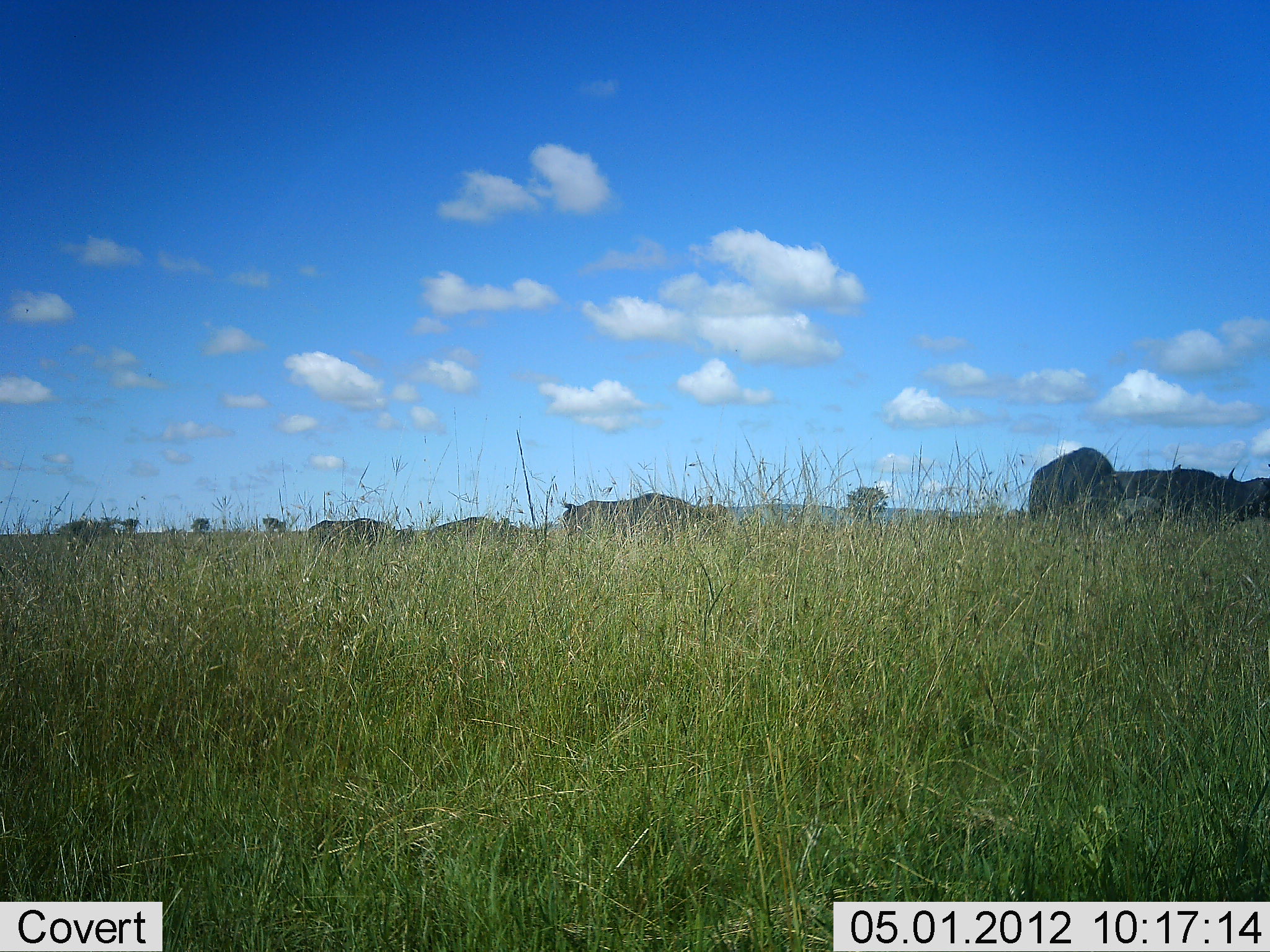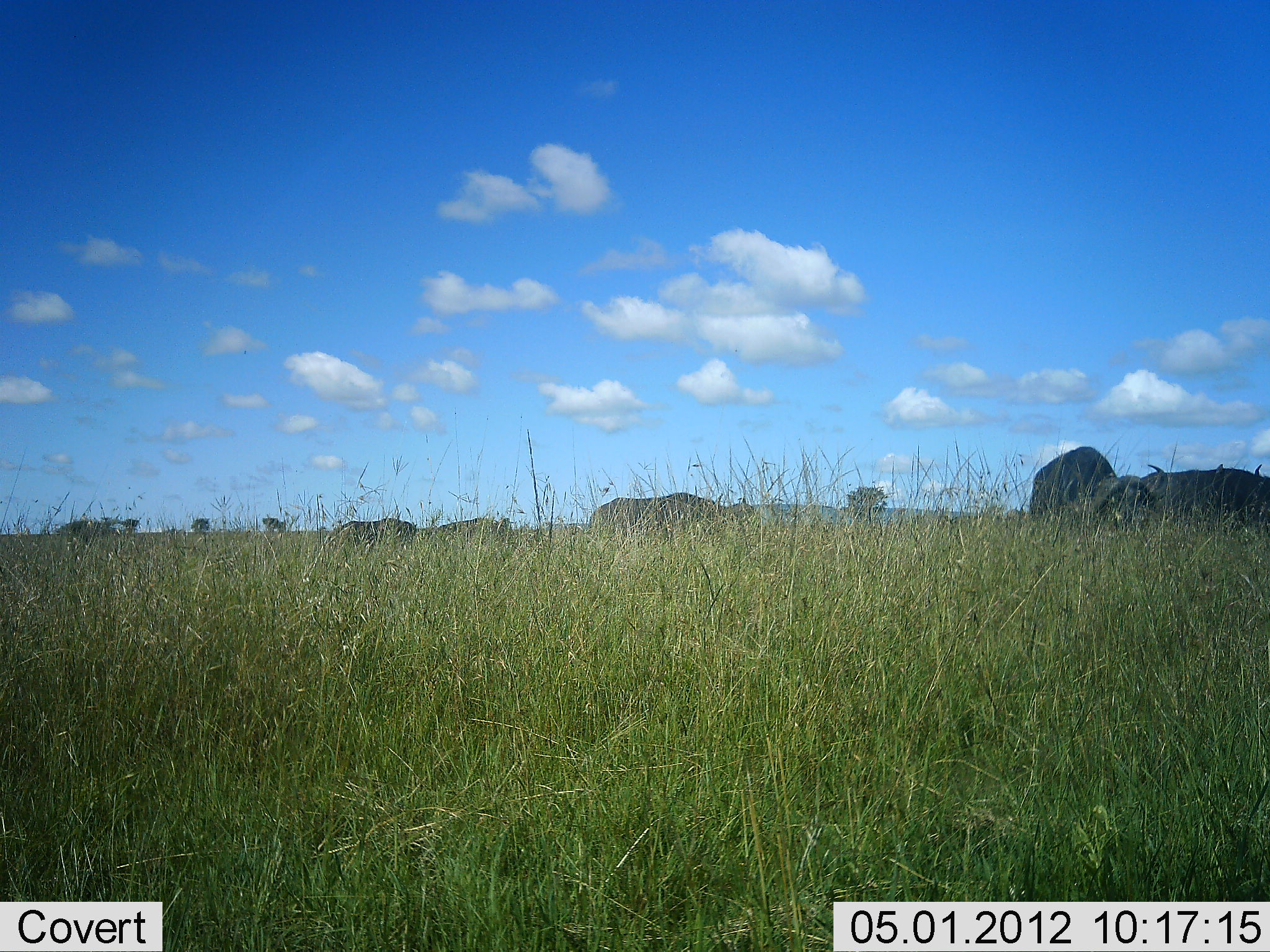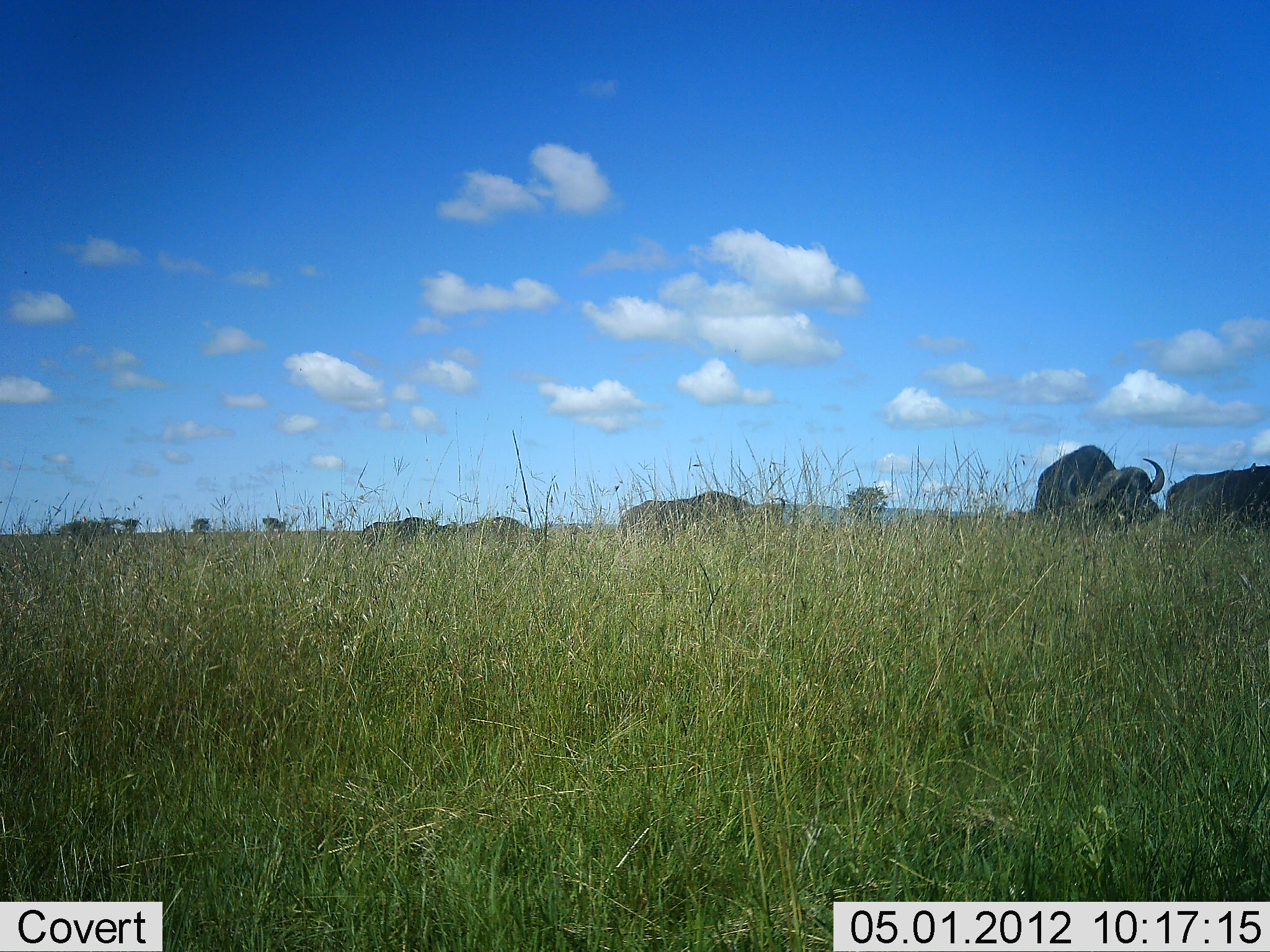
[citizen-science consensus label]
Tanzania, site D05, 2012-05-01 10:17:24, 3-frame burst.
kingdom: Animalia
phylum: Chordata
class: Mammalia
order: Artiodactyla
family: Bovidae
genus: Syncerus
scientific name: Syncerus caffer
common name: cape buffalo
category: buffalo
Buffalo (cape buffalo) (Syncerus caffer), count 6. Behavior (volunteer vote fractions): standing 40%, resting 0%, moving 90%, interacting 0%. Young present (vote fraction): 0%. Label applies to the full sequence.